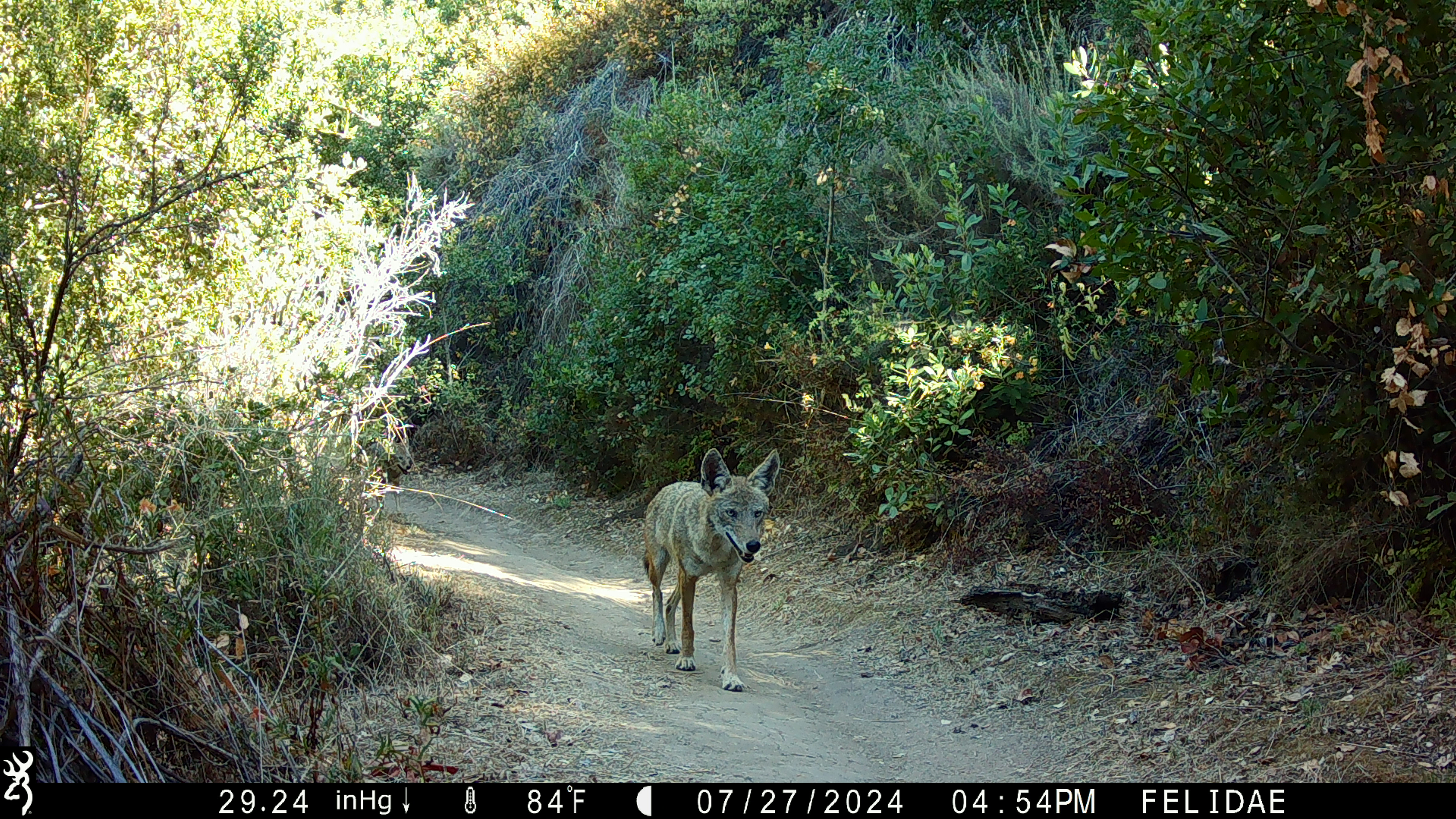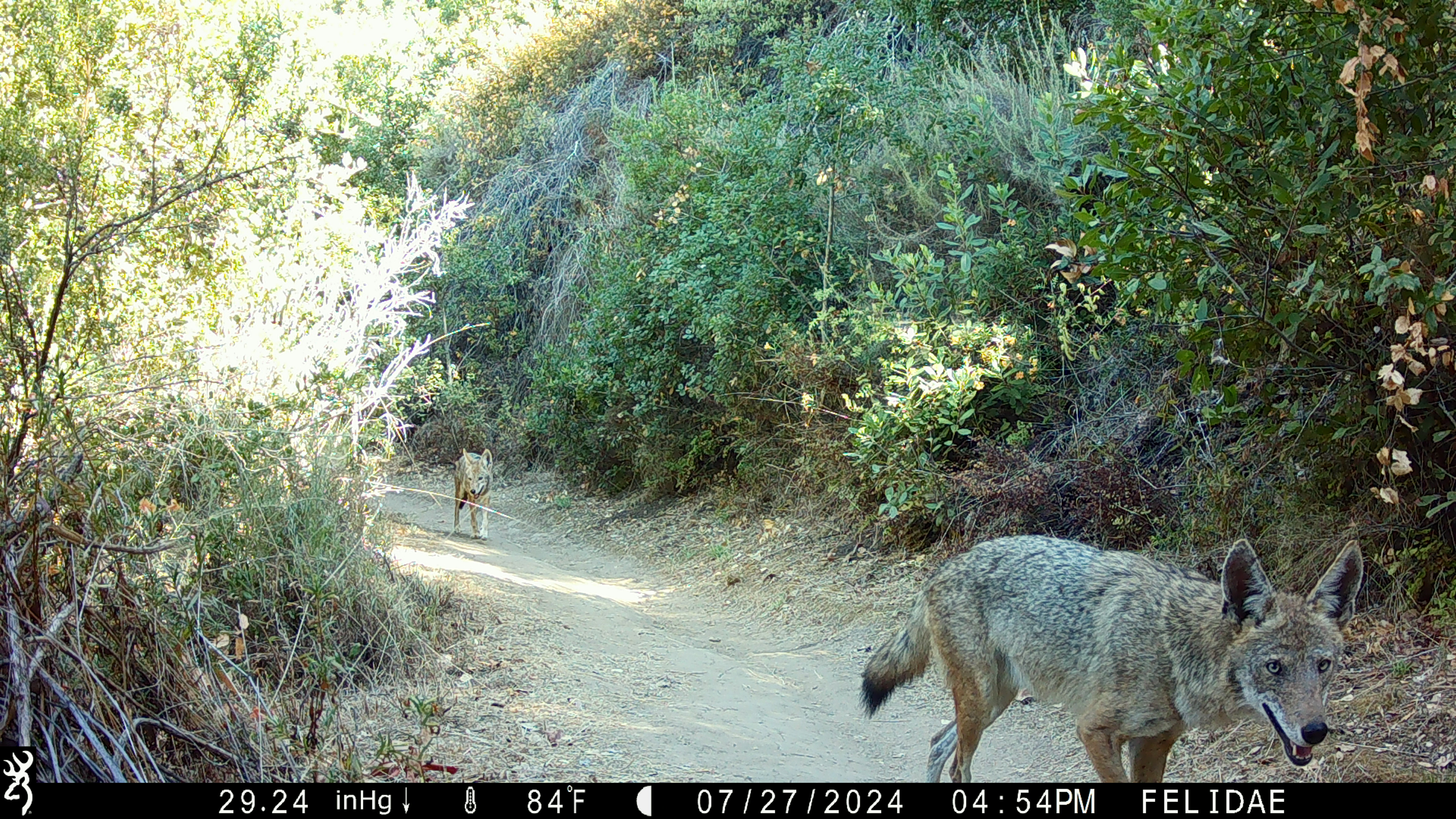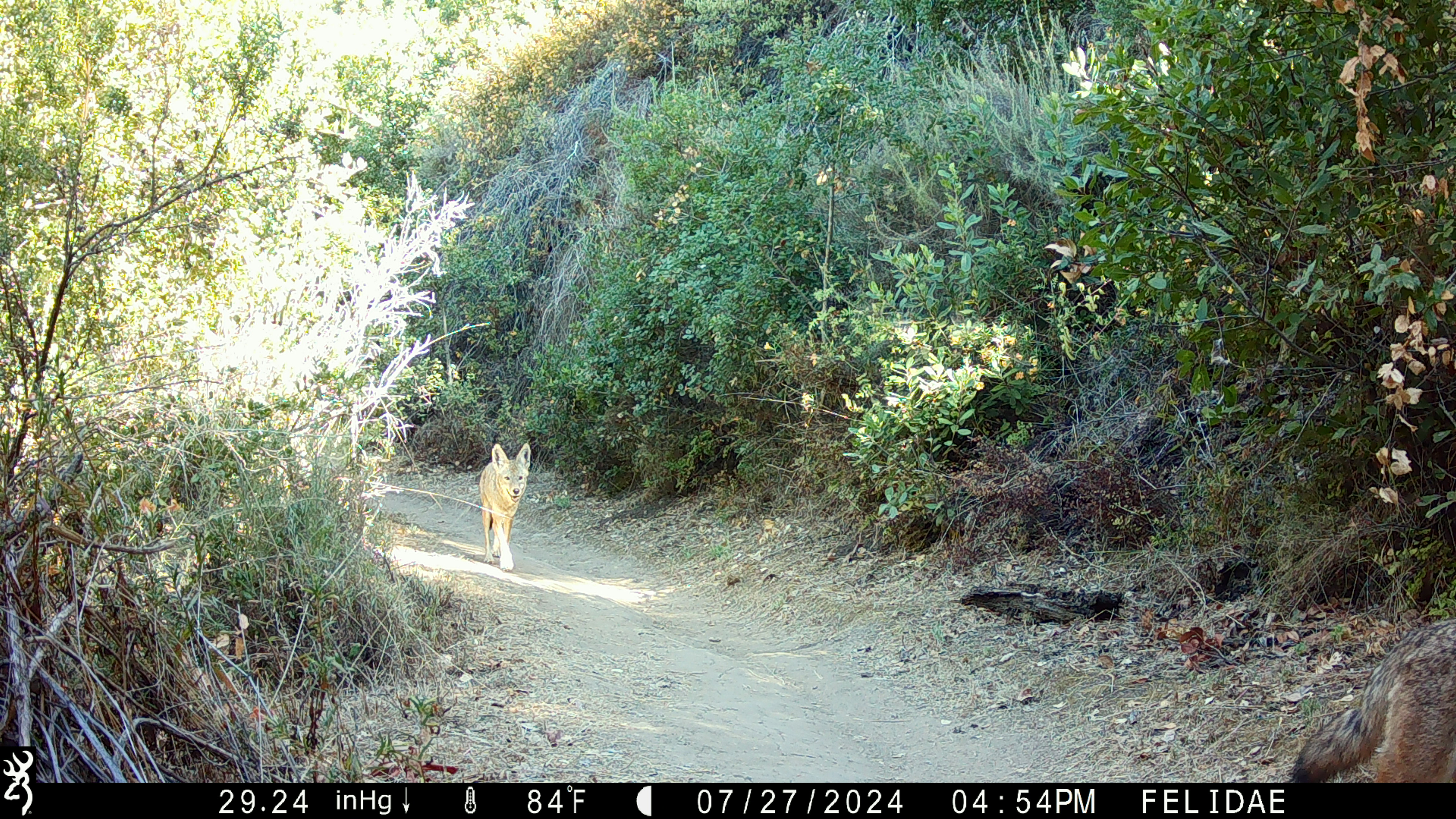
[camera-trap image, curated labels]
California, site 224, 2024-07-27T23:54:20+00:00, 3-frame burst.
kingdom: Animalia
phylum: Chordata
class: Mammalia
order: Carnivora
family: Canidae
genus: Canis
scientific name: Canis latrans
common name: coyote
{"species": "coyote (Canis latrans)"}